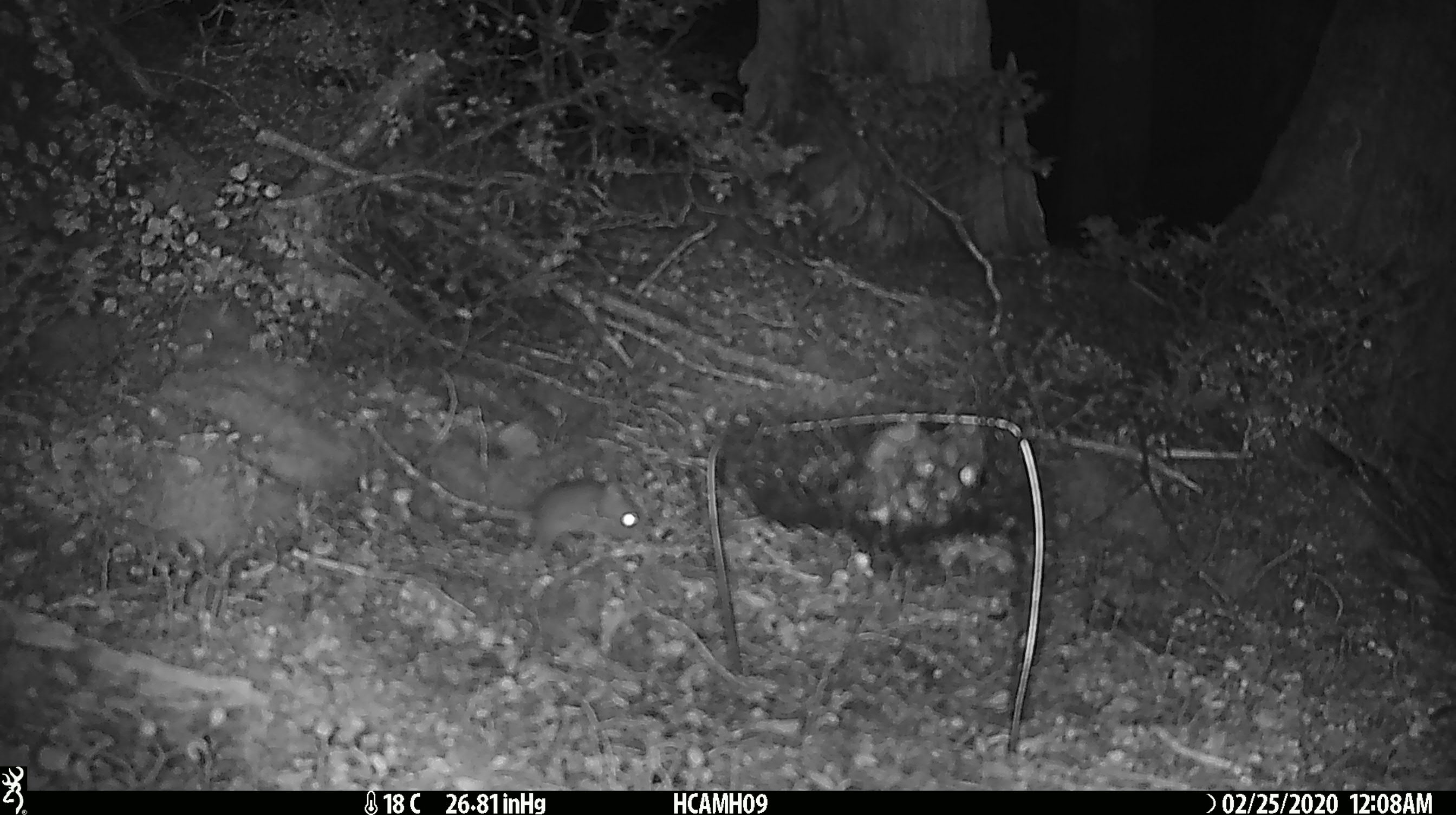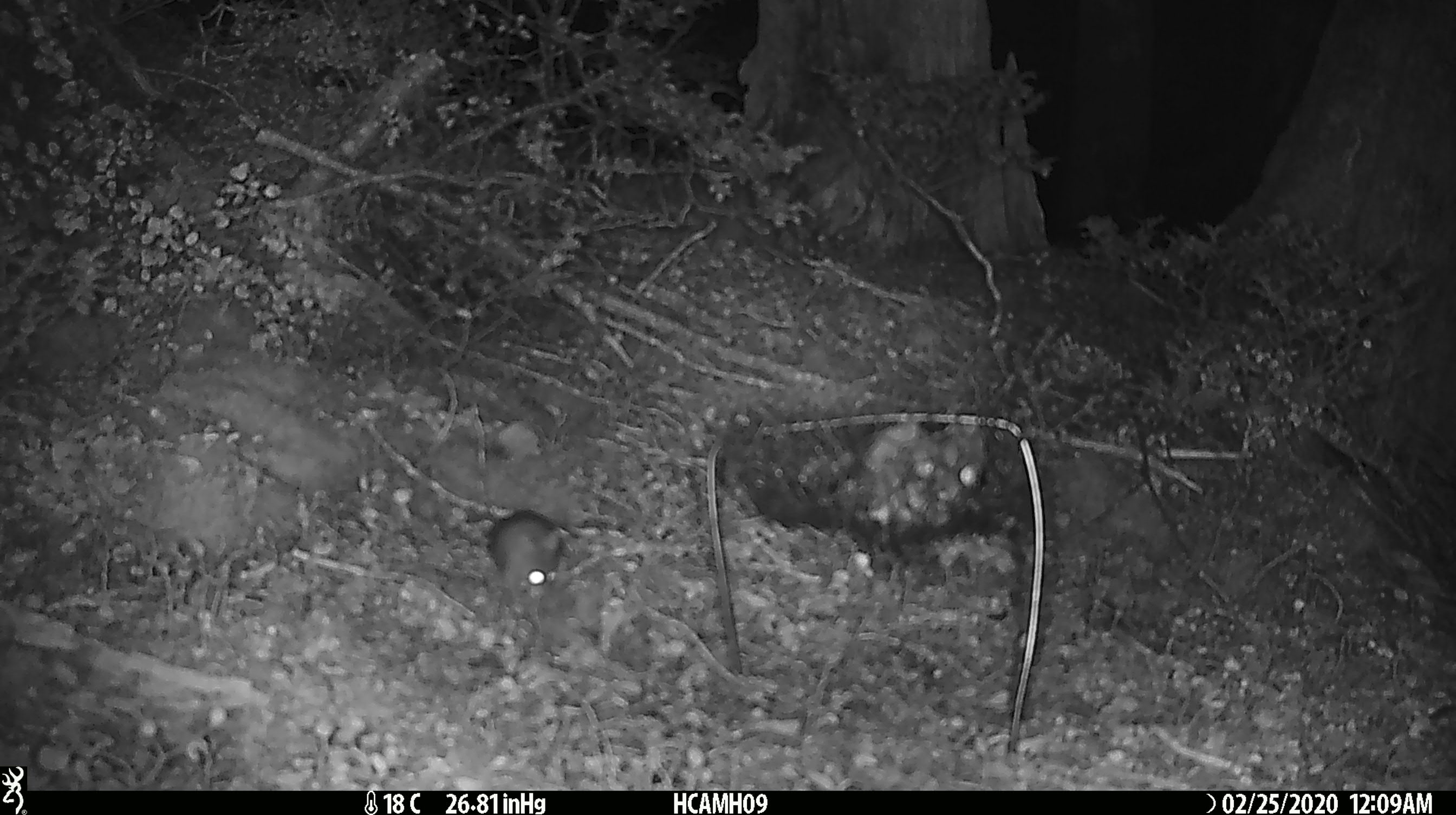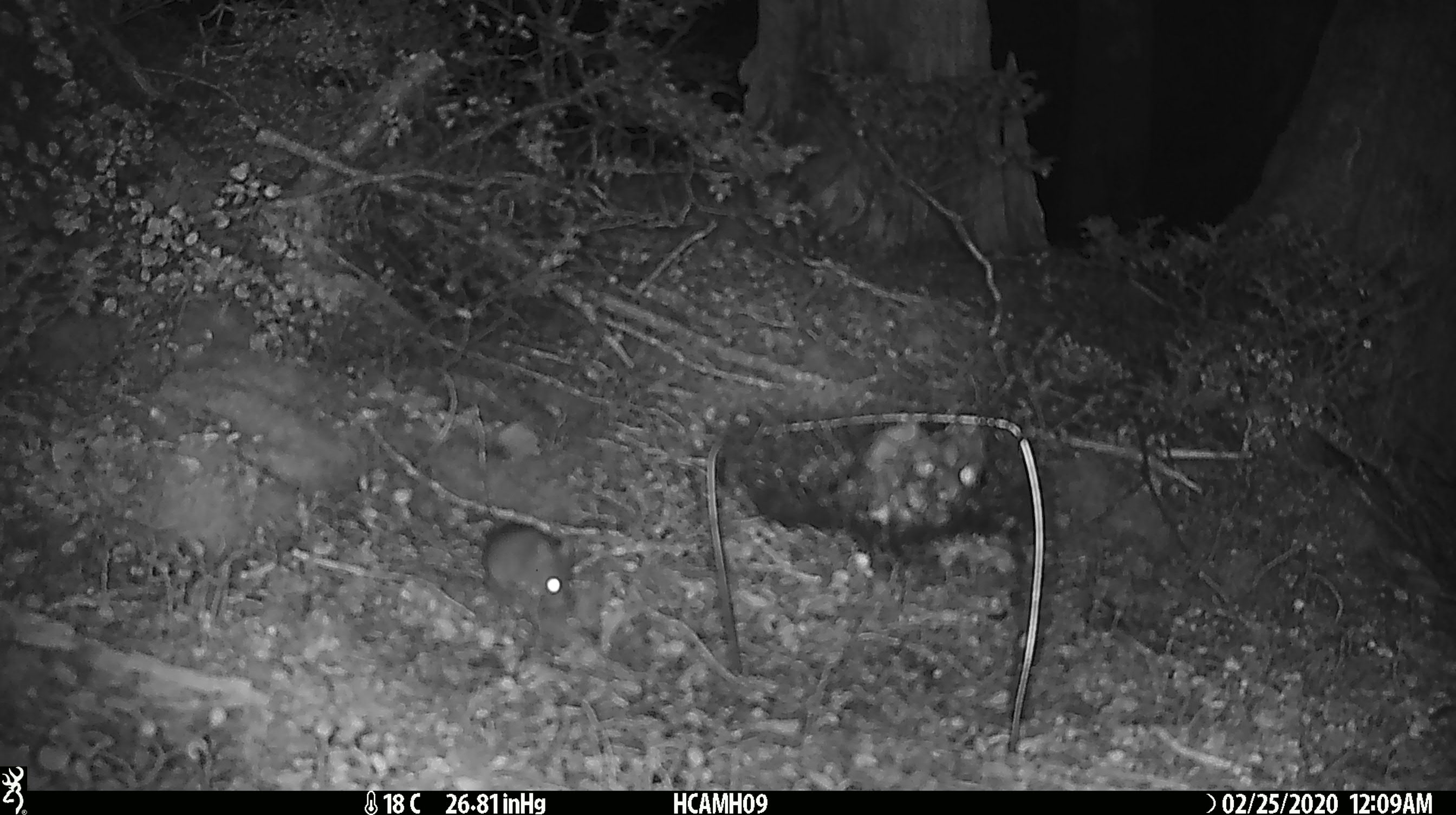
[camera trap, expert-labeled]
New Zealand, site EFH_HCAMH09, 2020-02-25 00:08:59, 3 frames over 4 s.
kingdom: Animalia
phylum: Chordata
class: Mammalia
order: Rodentia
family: Muridae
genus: Mus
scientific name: Mus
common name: mouse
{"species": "mouse (Mus)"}